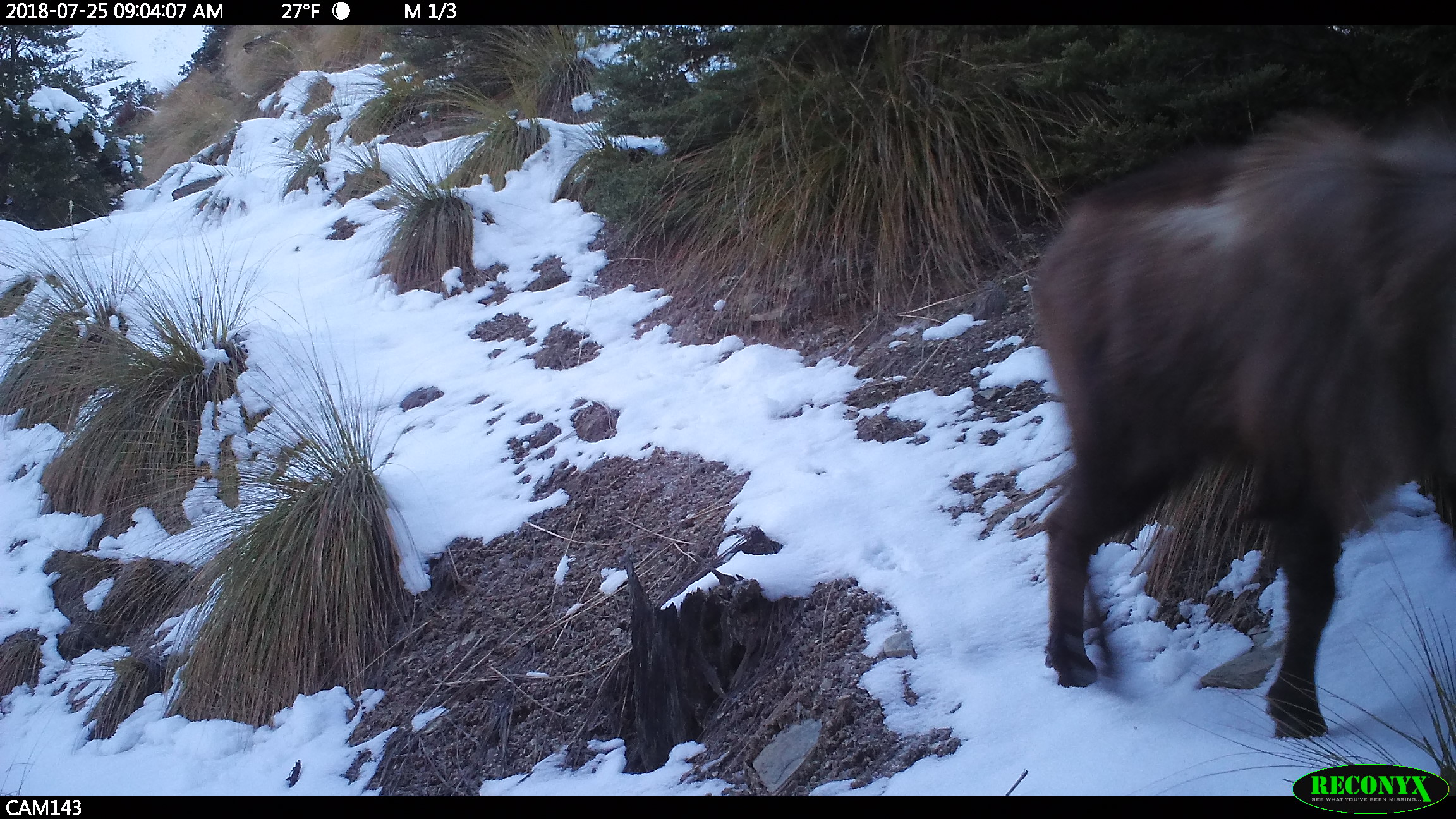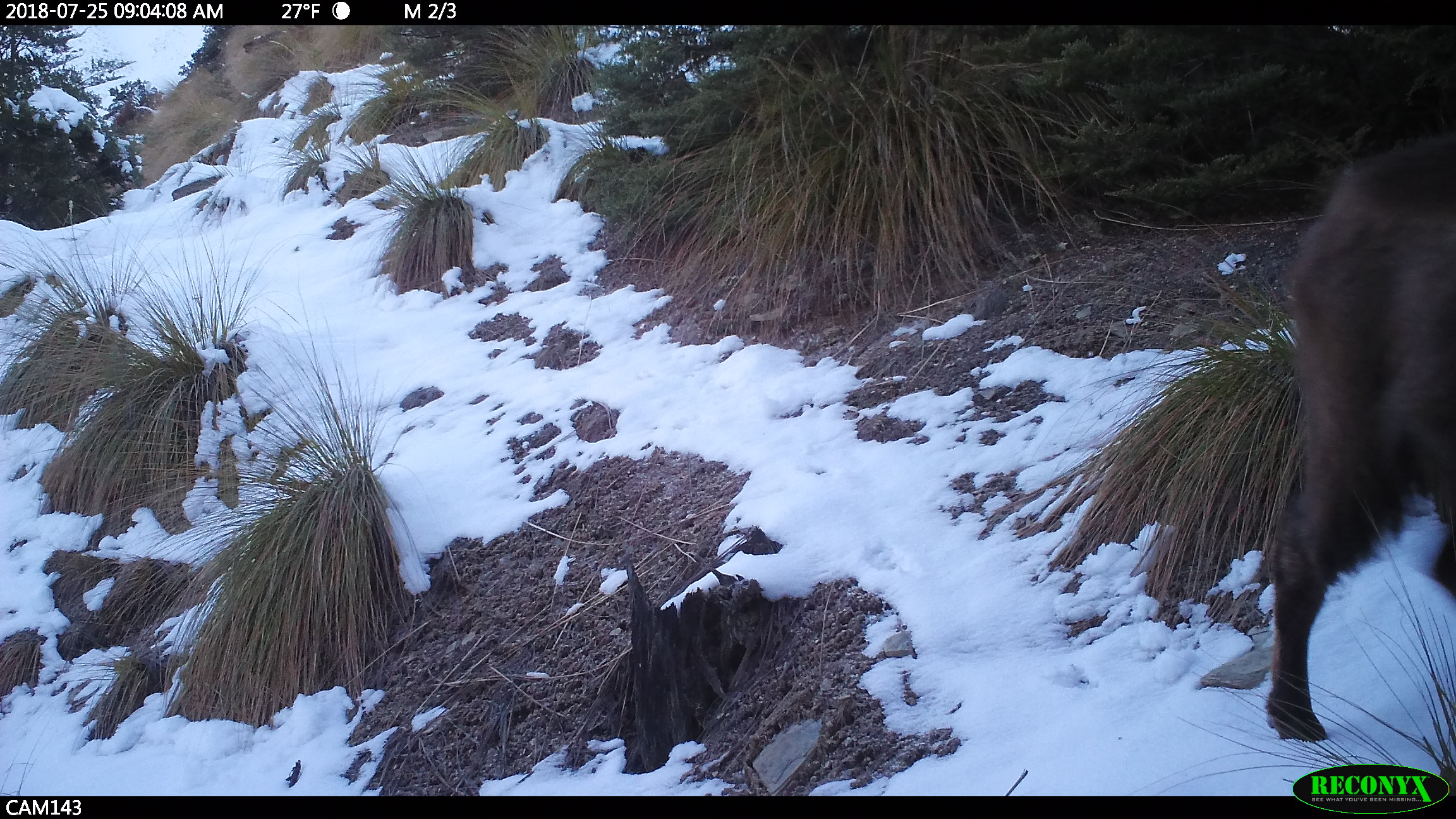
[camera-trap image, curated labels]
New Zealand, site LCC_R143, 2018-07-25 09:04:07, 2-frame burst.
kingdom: Animalia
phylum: Chordata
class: Mammalia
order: Artiodactyla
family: Bovidae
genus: Nilgiritragus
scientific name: Nilgiritragus hylocrius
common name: tahr